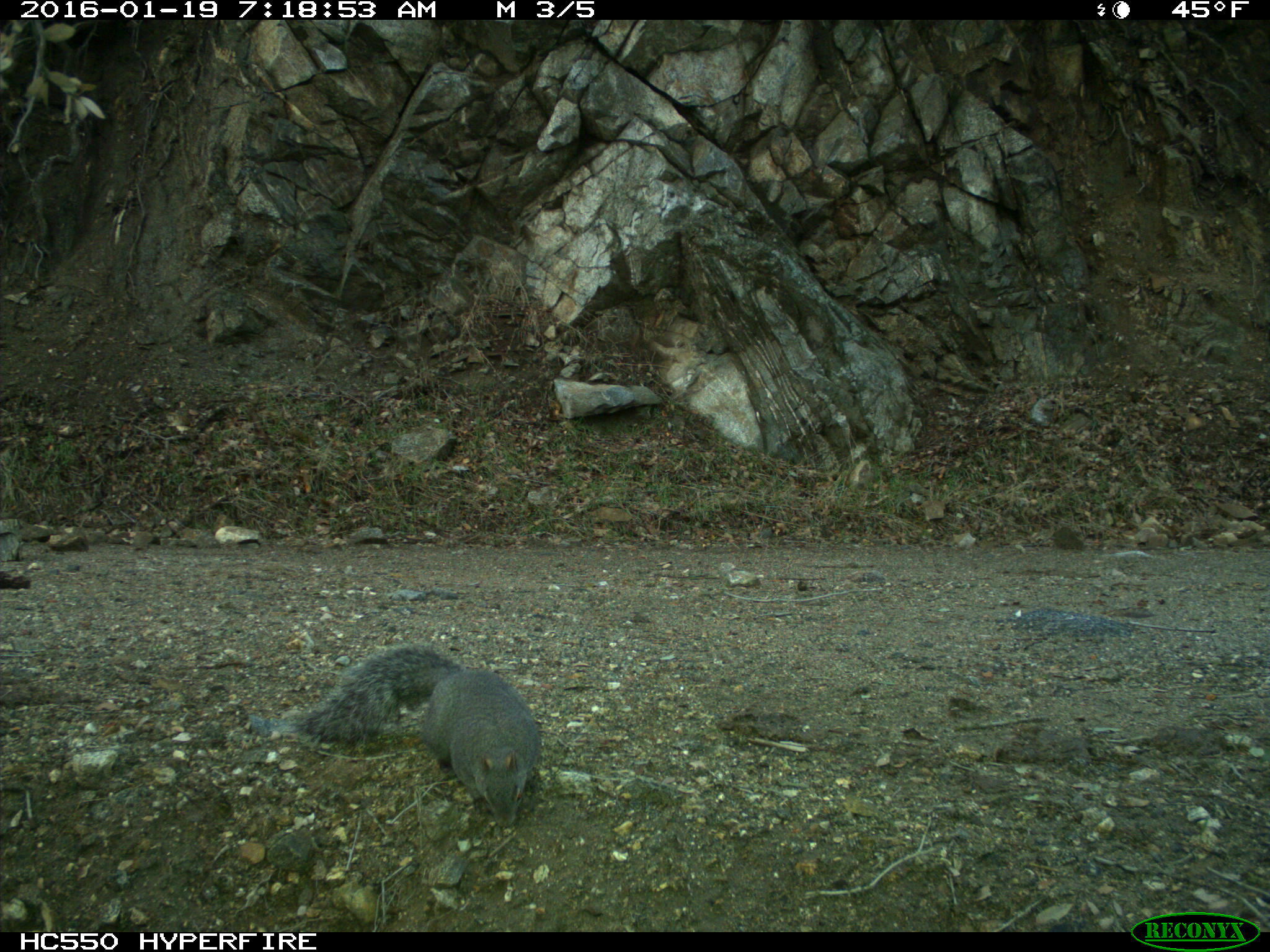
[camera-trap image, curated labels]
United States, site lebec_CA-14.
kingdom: Animalia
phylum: Chordata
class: Mammalia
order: Rodentia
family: Sciuridae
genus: Sciurus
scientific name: Sciurus carolinensis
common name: eastern gray squirrel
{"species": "Sciurus carolinensis (eastern gray squirrel)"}